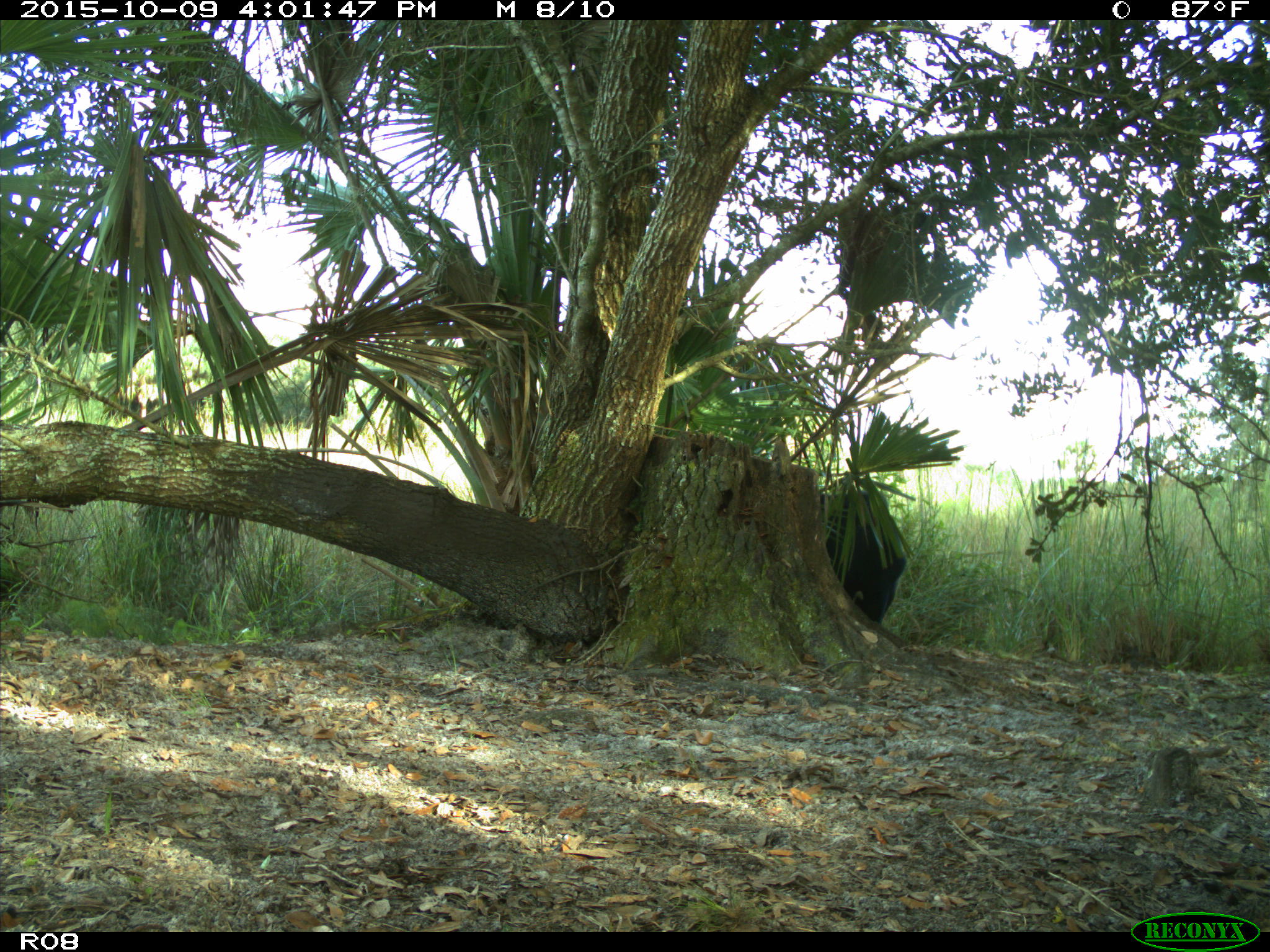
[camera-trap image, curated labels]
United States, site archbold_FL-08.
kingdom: Animalia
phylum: Chordata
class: Mammalia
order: Artiodactyla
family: Bovidae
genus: Bos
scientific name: Bos taurus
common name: domestic cow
Bos taurus (domestic cow).